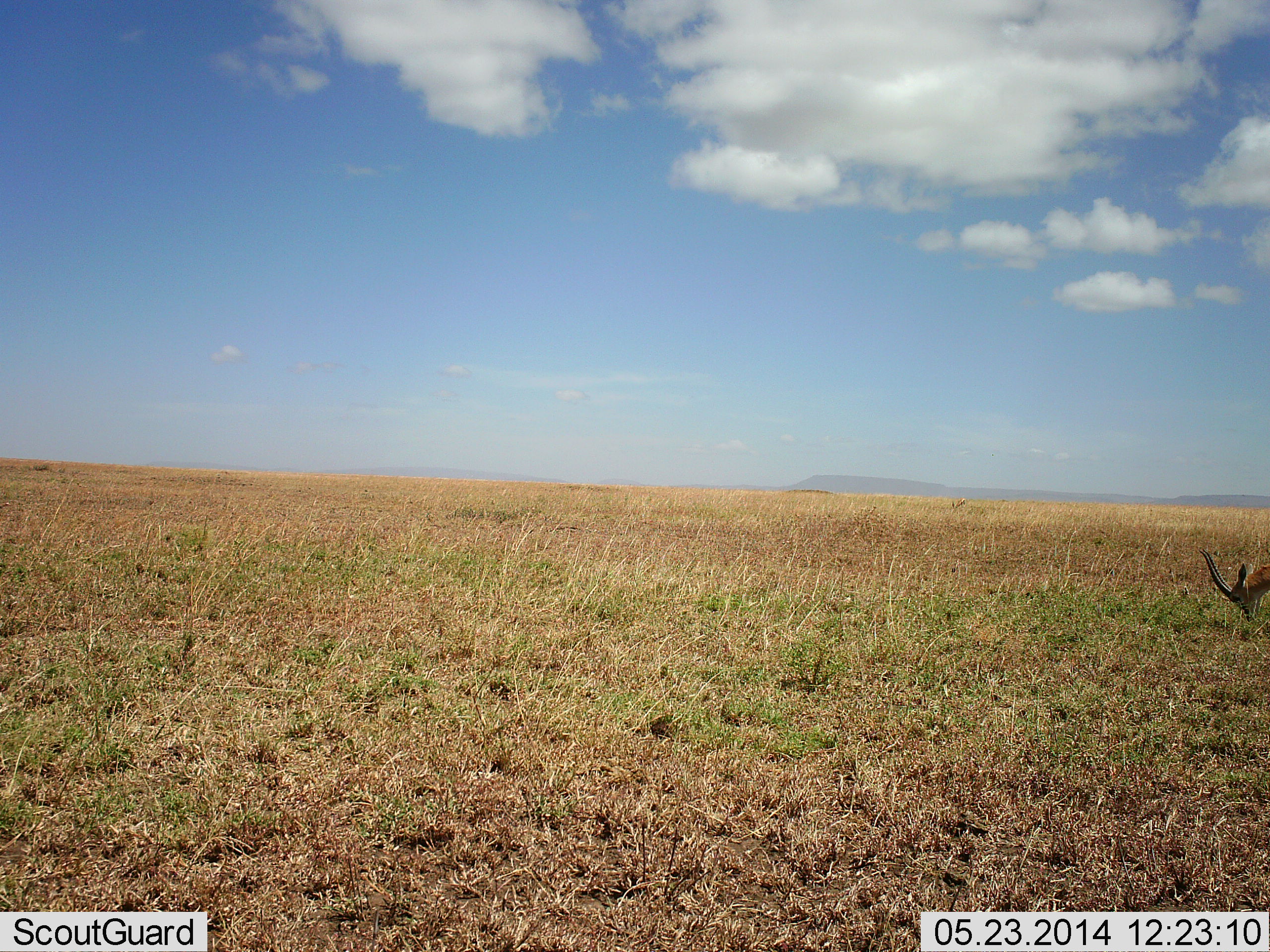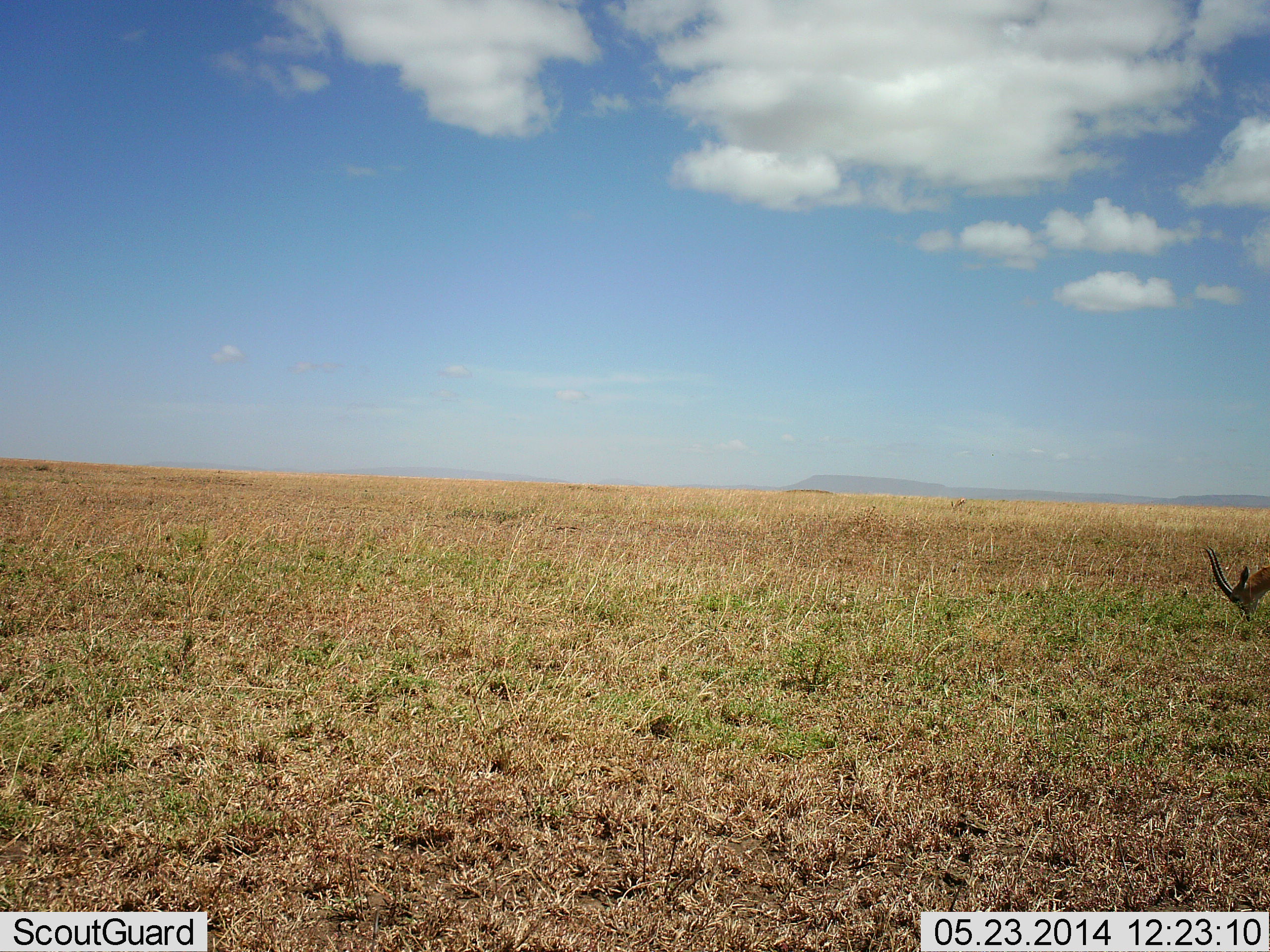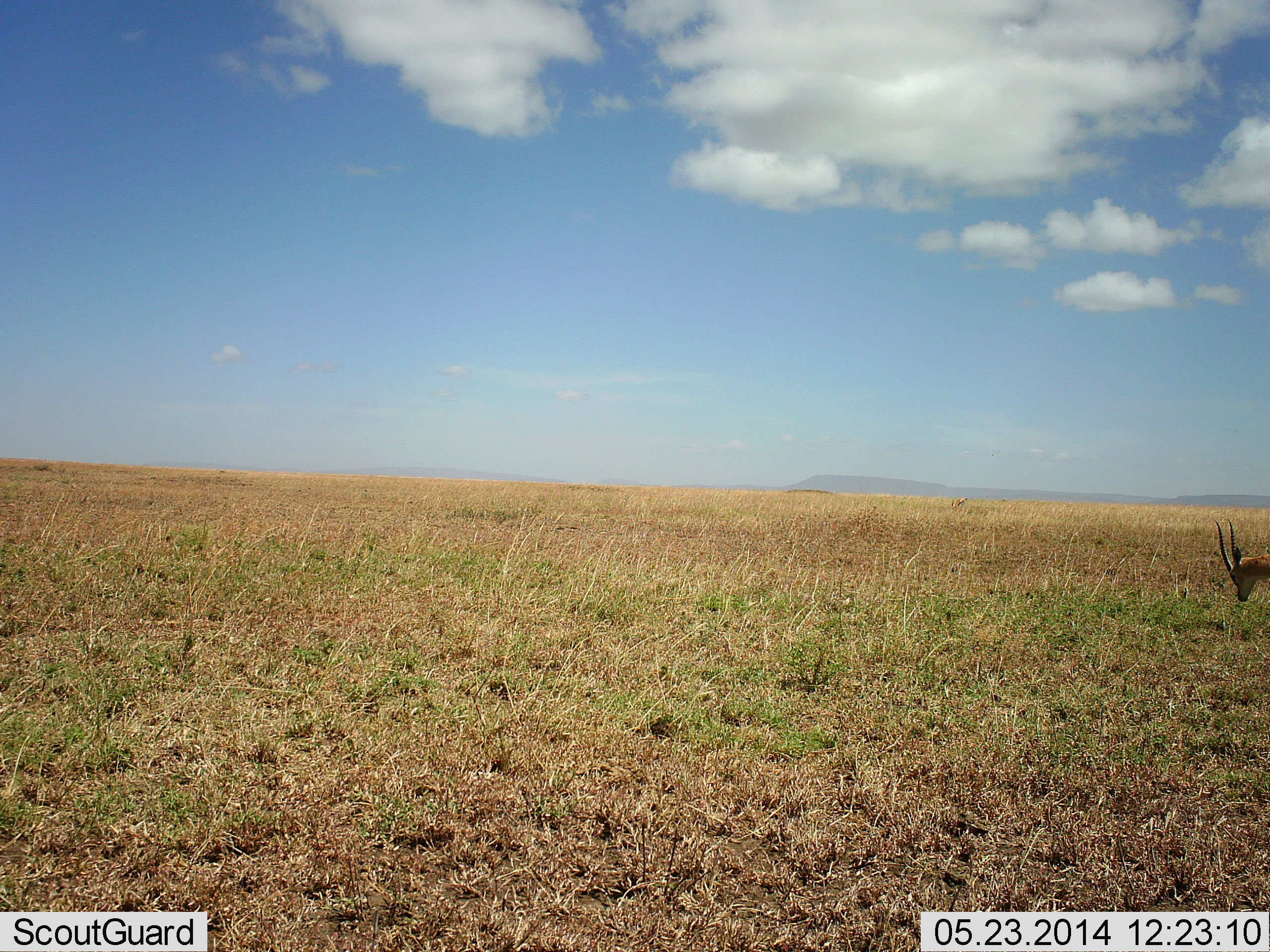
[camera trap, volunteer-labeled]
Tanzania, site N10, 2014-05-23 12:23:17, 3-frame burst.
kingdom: Animalia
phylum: Chordata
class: Mammalia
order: Artiodactyla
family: Bovidae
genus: Eudorcas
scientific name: Eudorcas thomsonii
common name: thomson's gazelle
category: gazellethomsons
Gazellethomsons (thomson's gazelle) (Eudorcas thomsonii), count 1. Behavior (volunteer vote fractions): standing 30%, resting 0%, moving 0%, interacting 0%. Young present (vote fraction): 0%. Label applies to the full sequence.